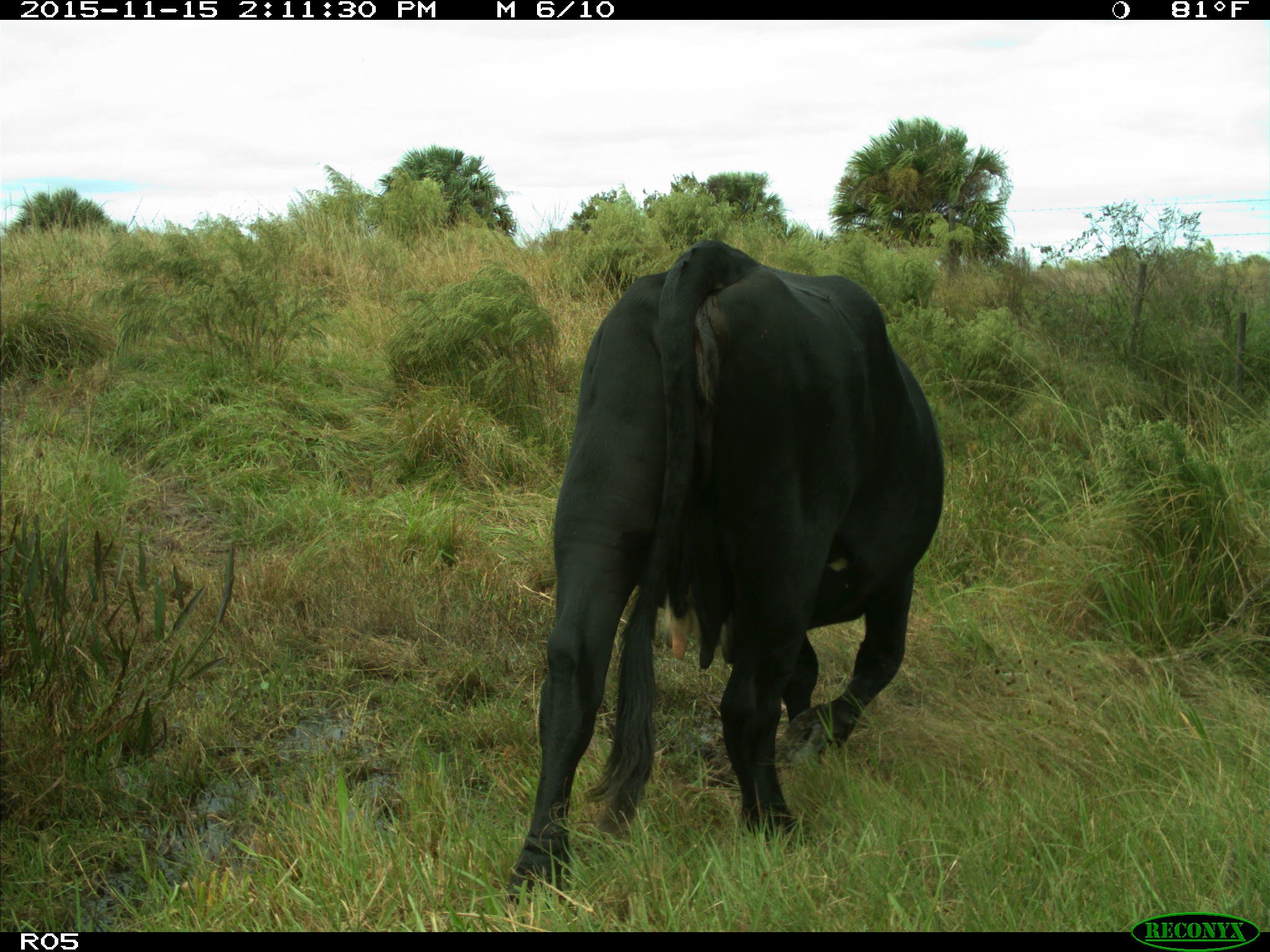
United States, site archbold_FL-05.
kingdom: Animalia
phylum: Chordata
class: Mammalia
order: Artiodactyla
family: Bovidae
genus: Bos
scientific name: Bos taurus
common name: domestic cow